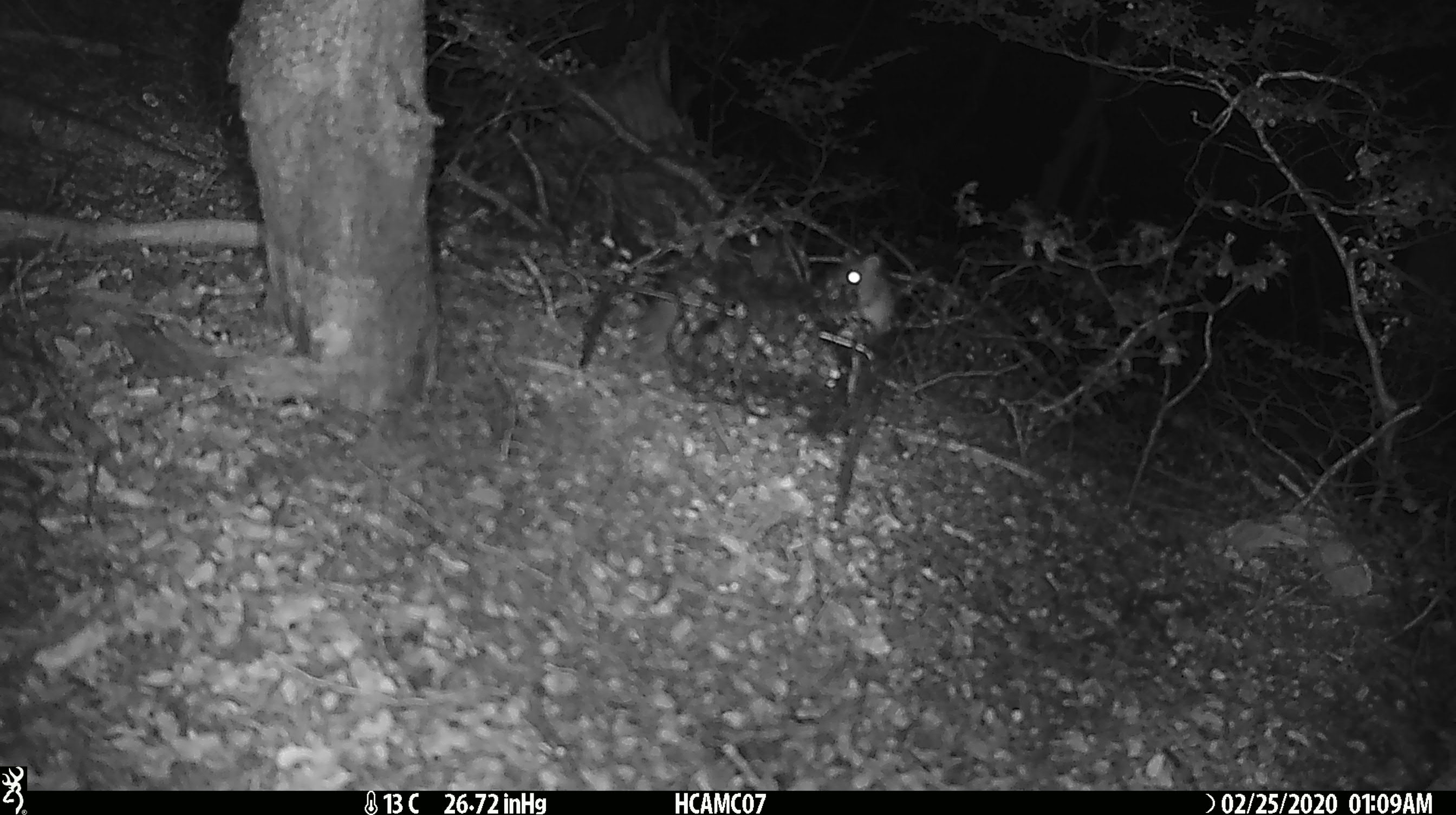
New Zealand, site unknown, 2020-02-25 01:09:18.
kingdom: Animalia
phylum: Chordata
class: Mammalia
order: Rodentia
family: Muridae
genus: Mus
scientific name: Mus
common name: mouse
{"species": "mouse (Mus)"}